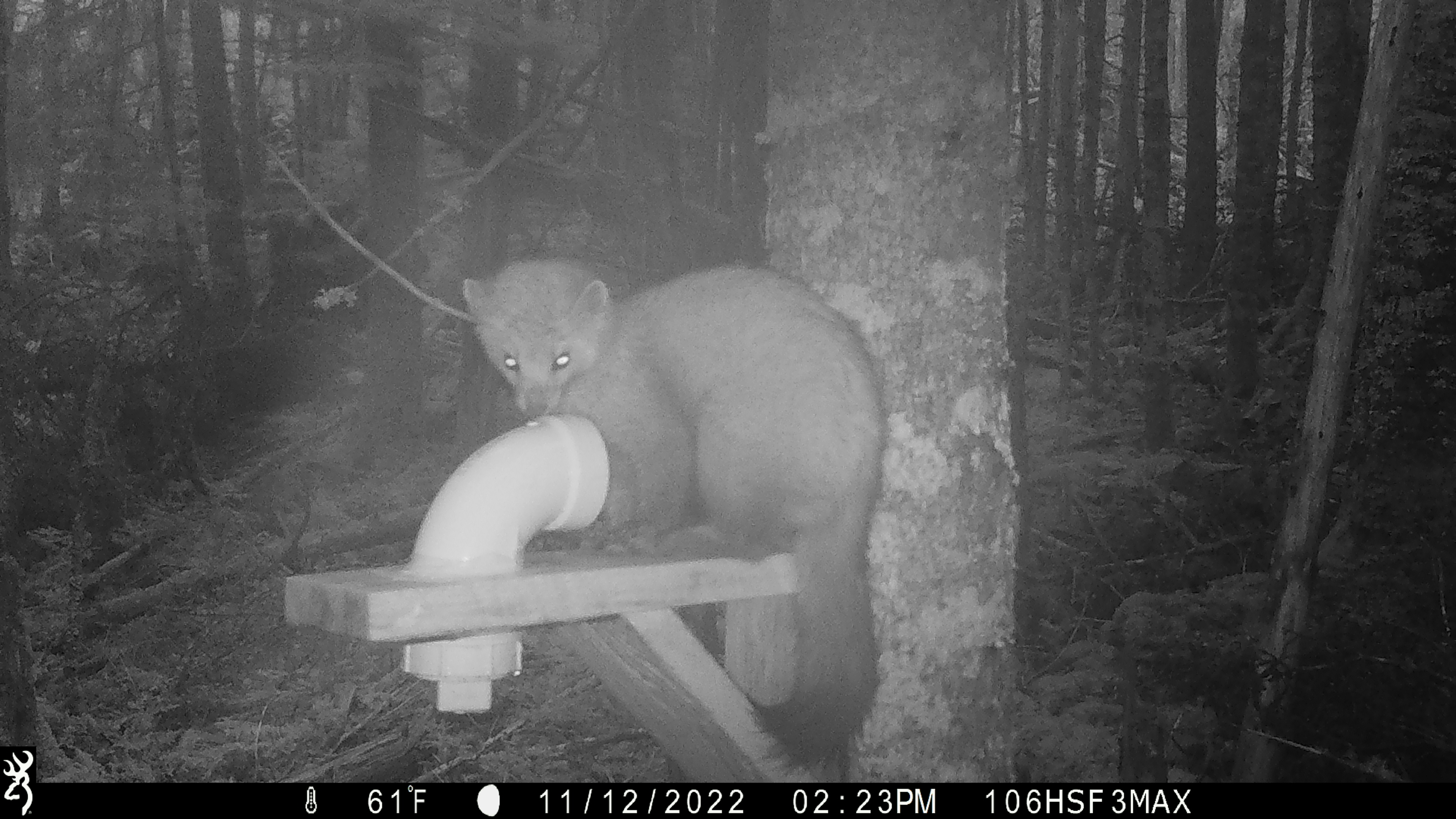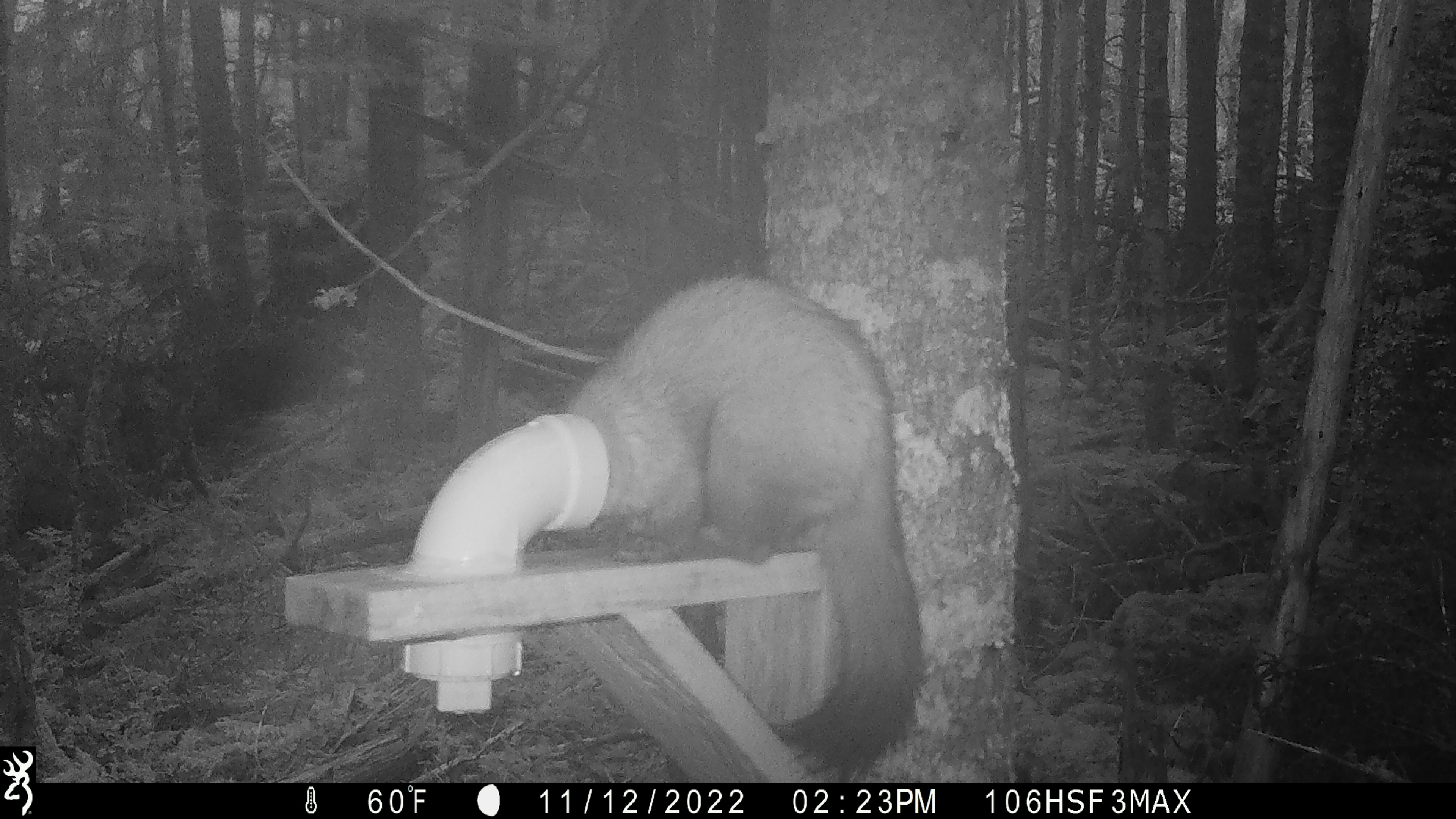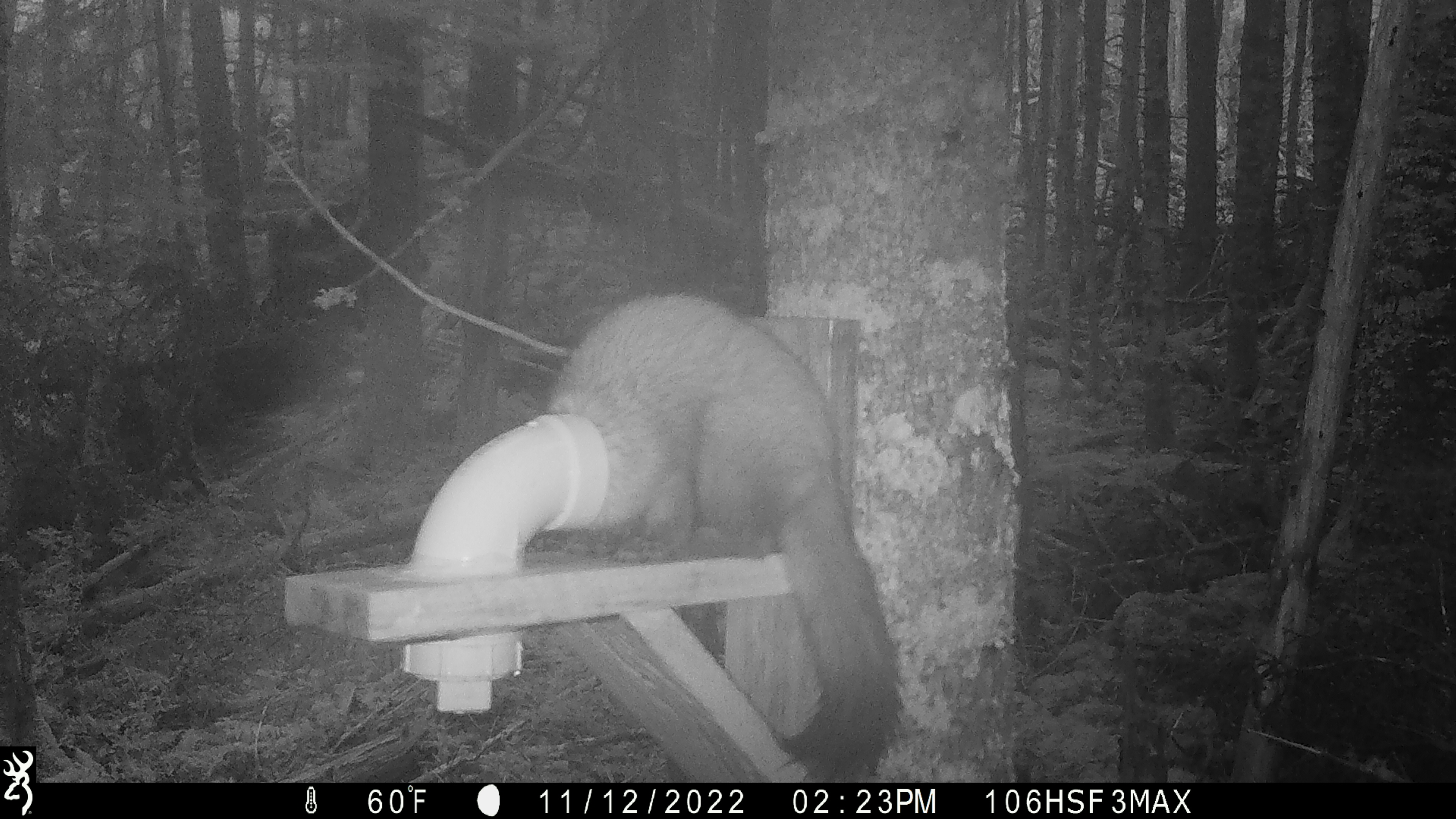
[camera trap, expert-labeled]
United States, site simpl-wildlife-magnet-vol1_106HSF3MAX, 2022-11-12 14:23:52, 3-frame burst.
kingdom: Animalia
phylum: Chordata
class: Mammalia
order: Carnivora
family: Mustelidae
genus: Martes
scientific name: Martes americana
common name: american marten